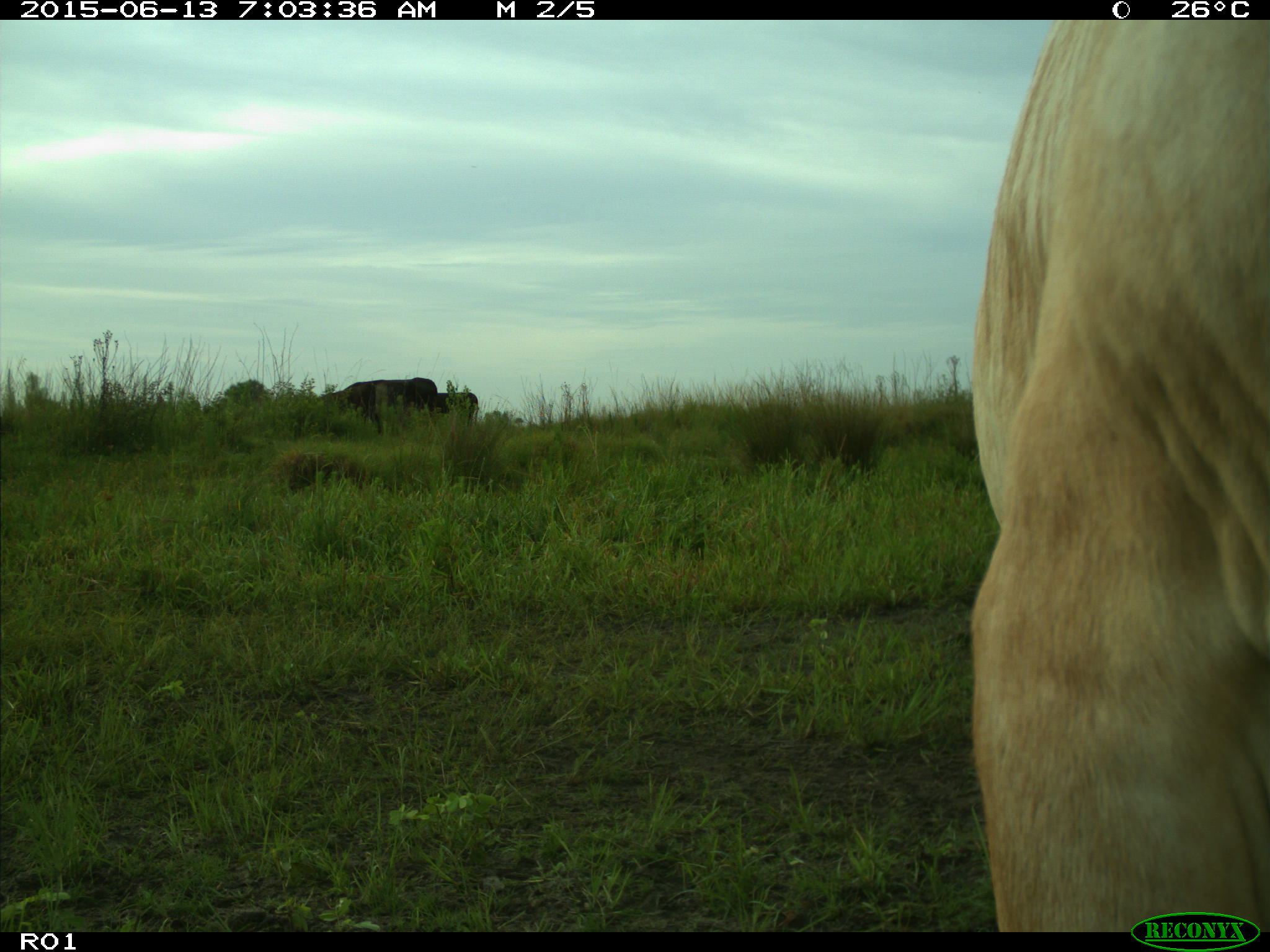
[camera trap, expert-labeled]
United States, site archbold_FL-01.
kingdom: Animalia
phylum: Chordata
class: Mammalia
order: Artiodactyla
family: Bovidae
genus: Bos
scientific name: Bos taurus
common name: domestic cow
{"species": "Bos taurus (domestic cow)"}